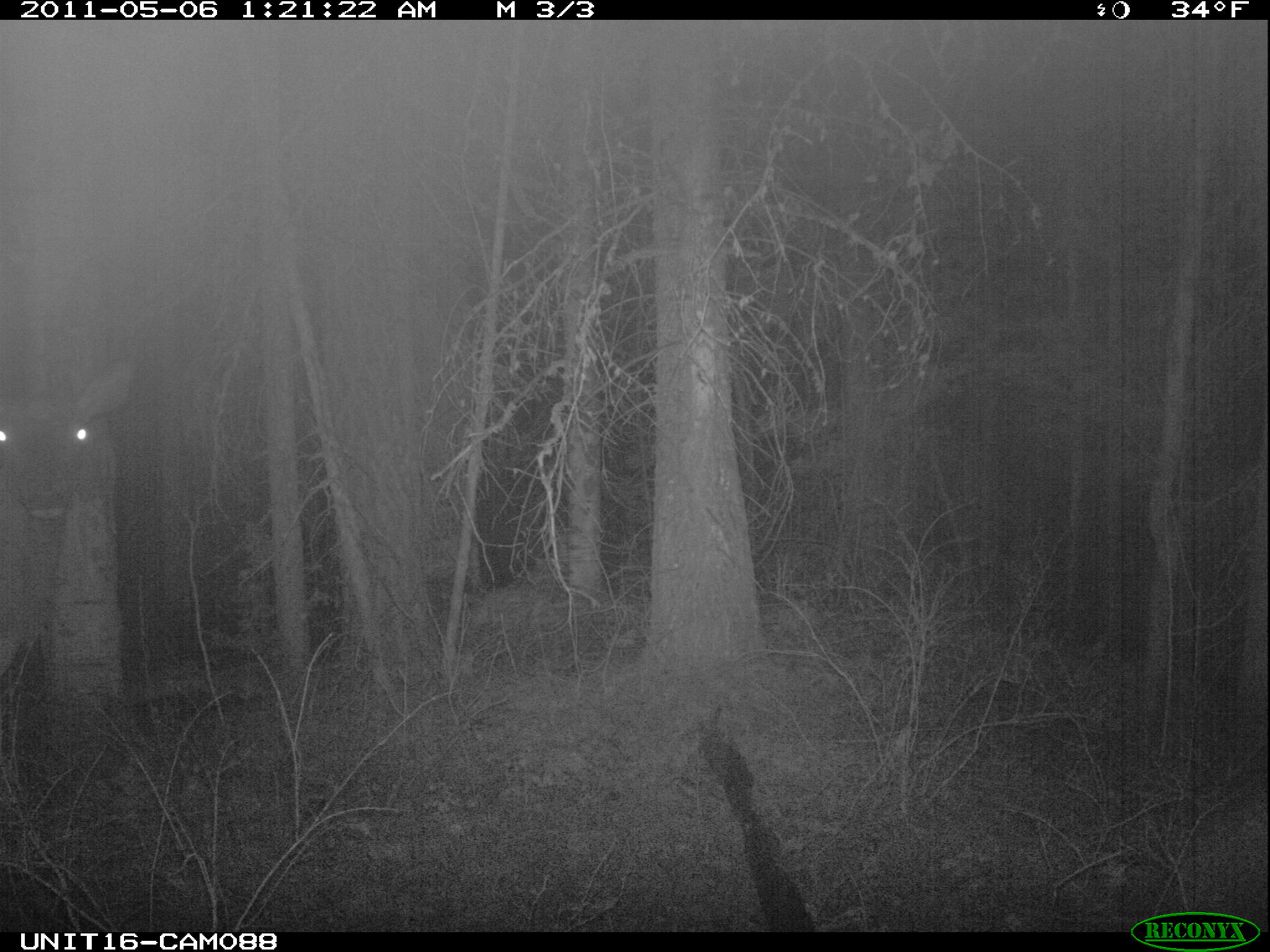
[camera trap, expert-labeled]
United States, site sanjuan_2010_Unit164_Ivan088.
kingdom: Animalia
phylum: Chordata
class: Mammalia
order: Artiodactyla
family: Cervidae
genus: Cervus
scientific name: Cervus elaphus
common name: red deer